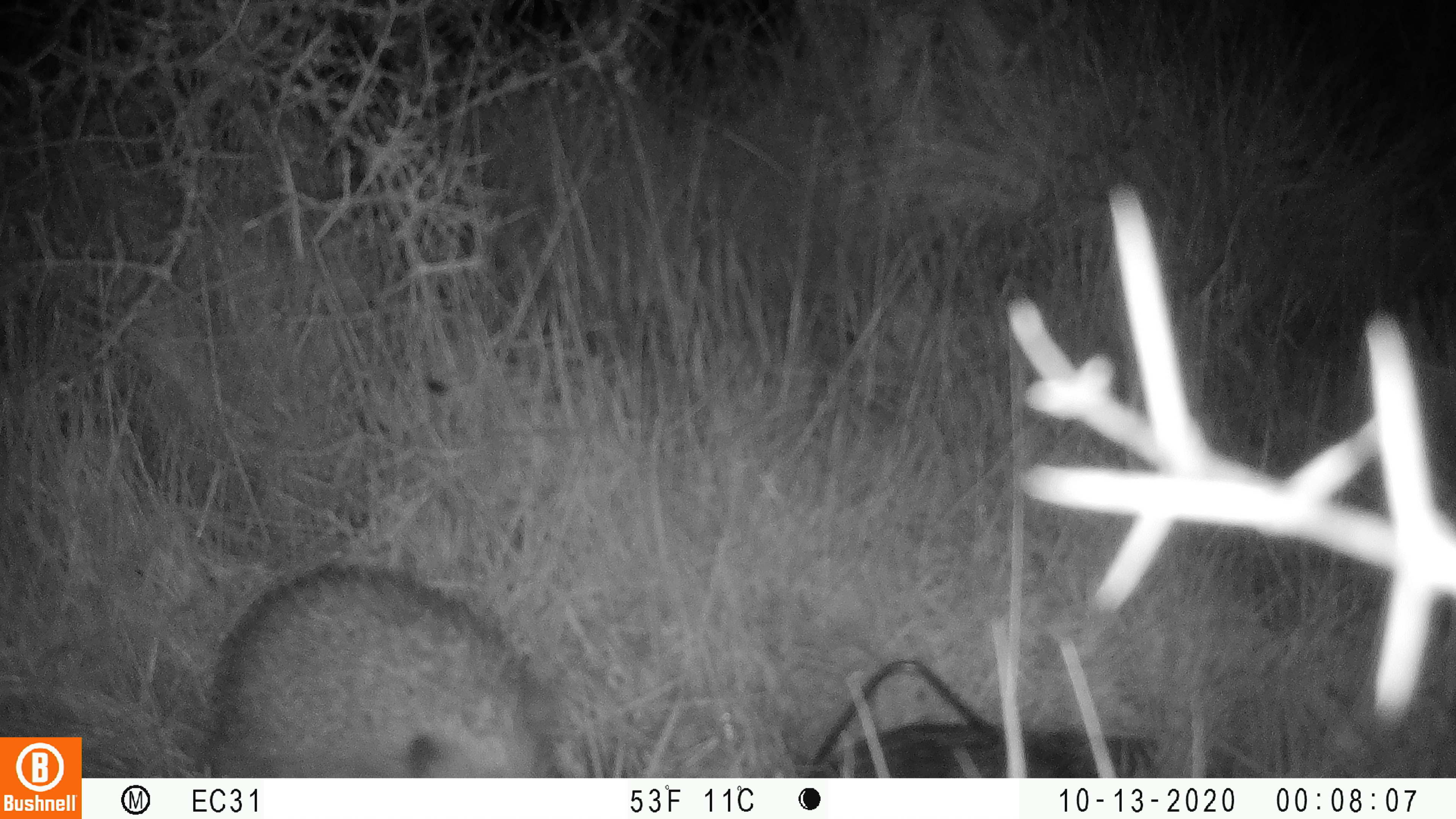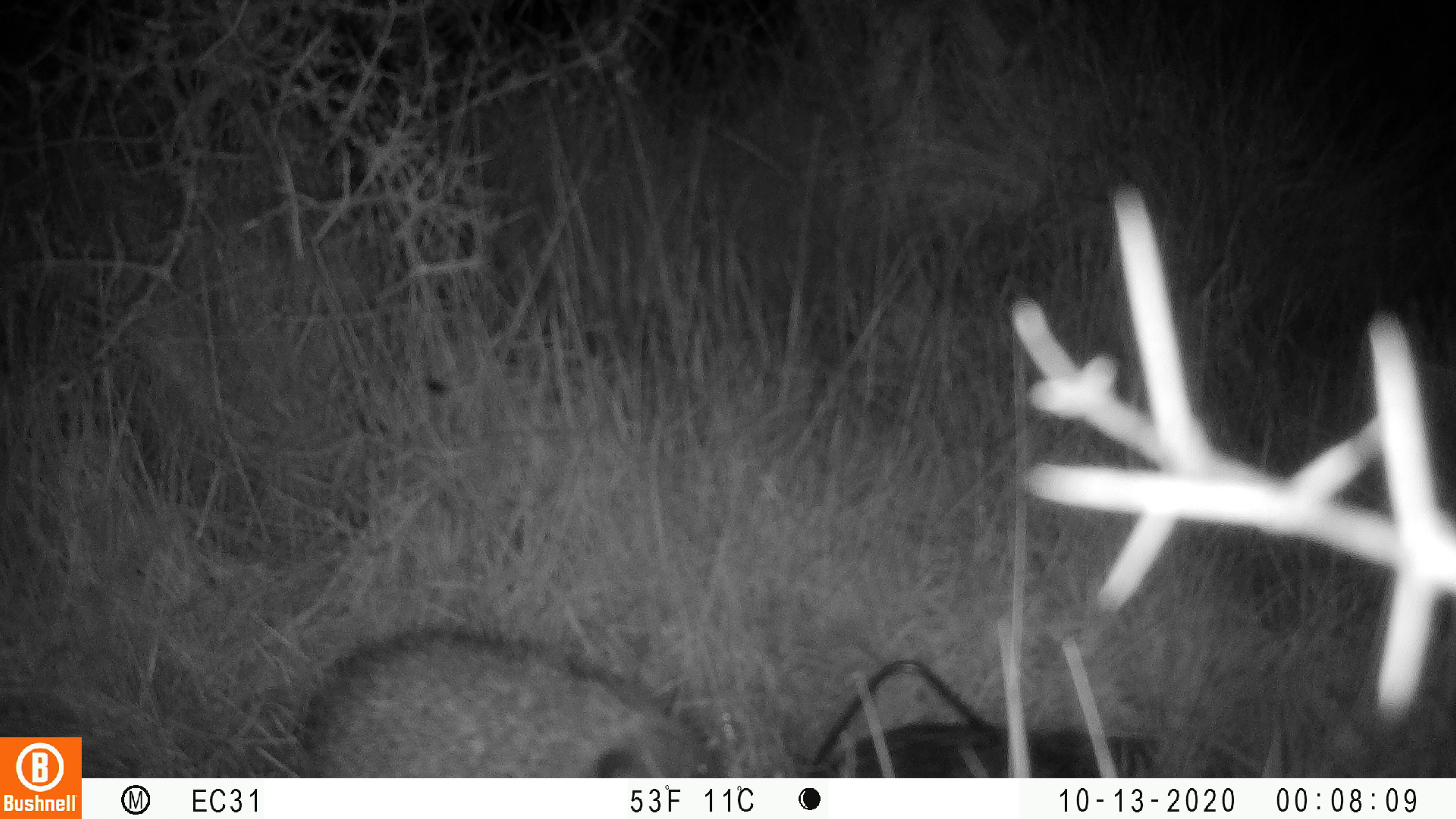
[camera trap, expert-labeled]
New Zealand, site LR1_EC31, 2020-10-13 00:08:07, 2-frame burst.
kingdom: Animalia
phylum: Chordata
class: Mammalia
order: Eulipotyphla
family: Erinaceidae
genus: Erinaceus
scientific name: Erinaceus europaeus europaeus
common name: european hedgehog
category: hedgehog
Hedgehog (european hedgehog) (Erinaceus europaeus europaeus).